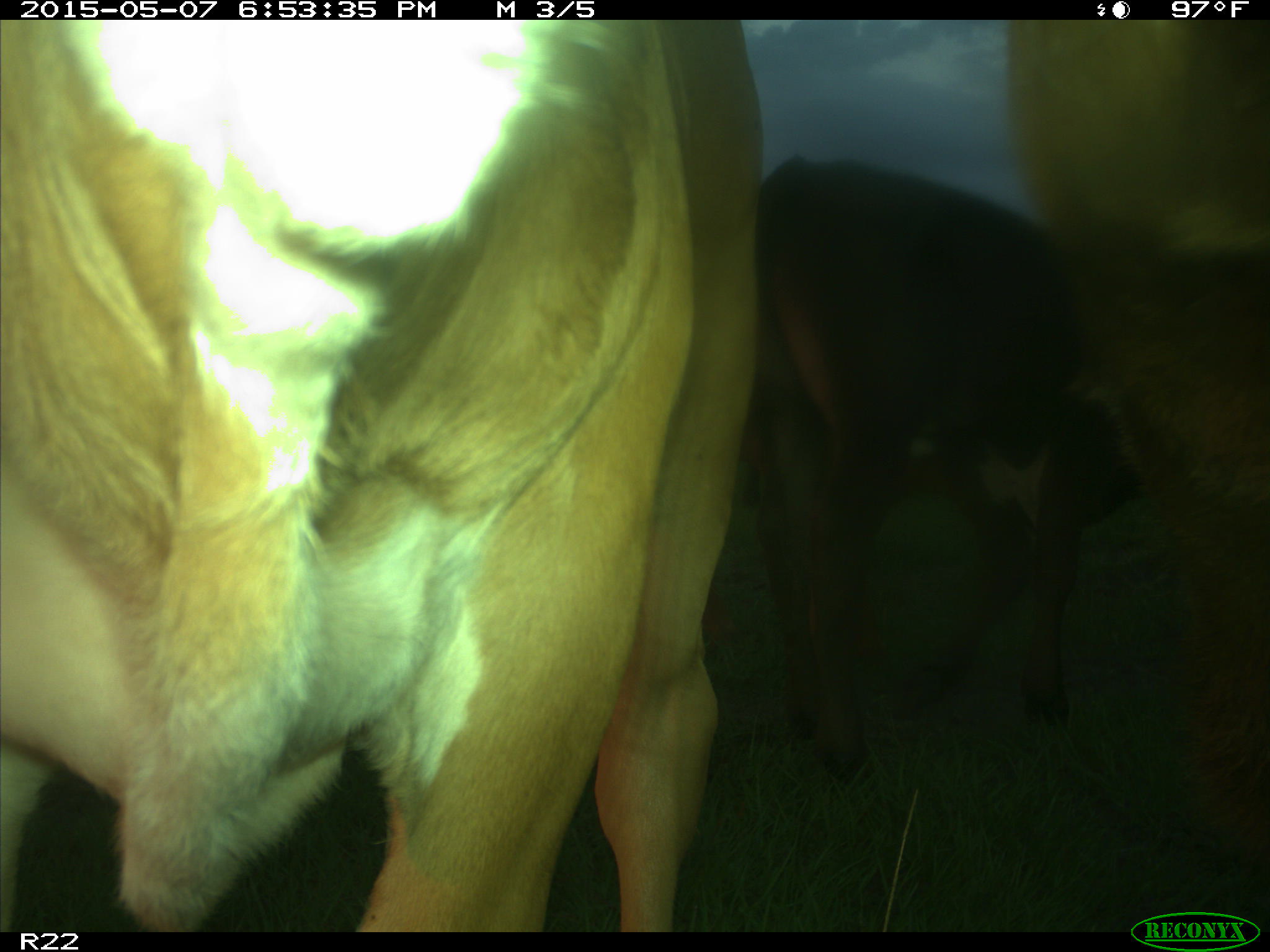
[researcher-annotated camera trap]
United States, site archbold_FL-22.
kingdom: Animalia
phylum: Chordata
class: Mammalia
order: Artiodactyla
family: Bovidae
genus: Bos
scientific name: Bos taurus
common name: domestic cow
Bos taurus (domestic cow).